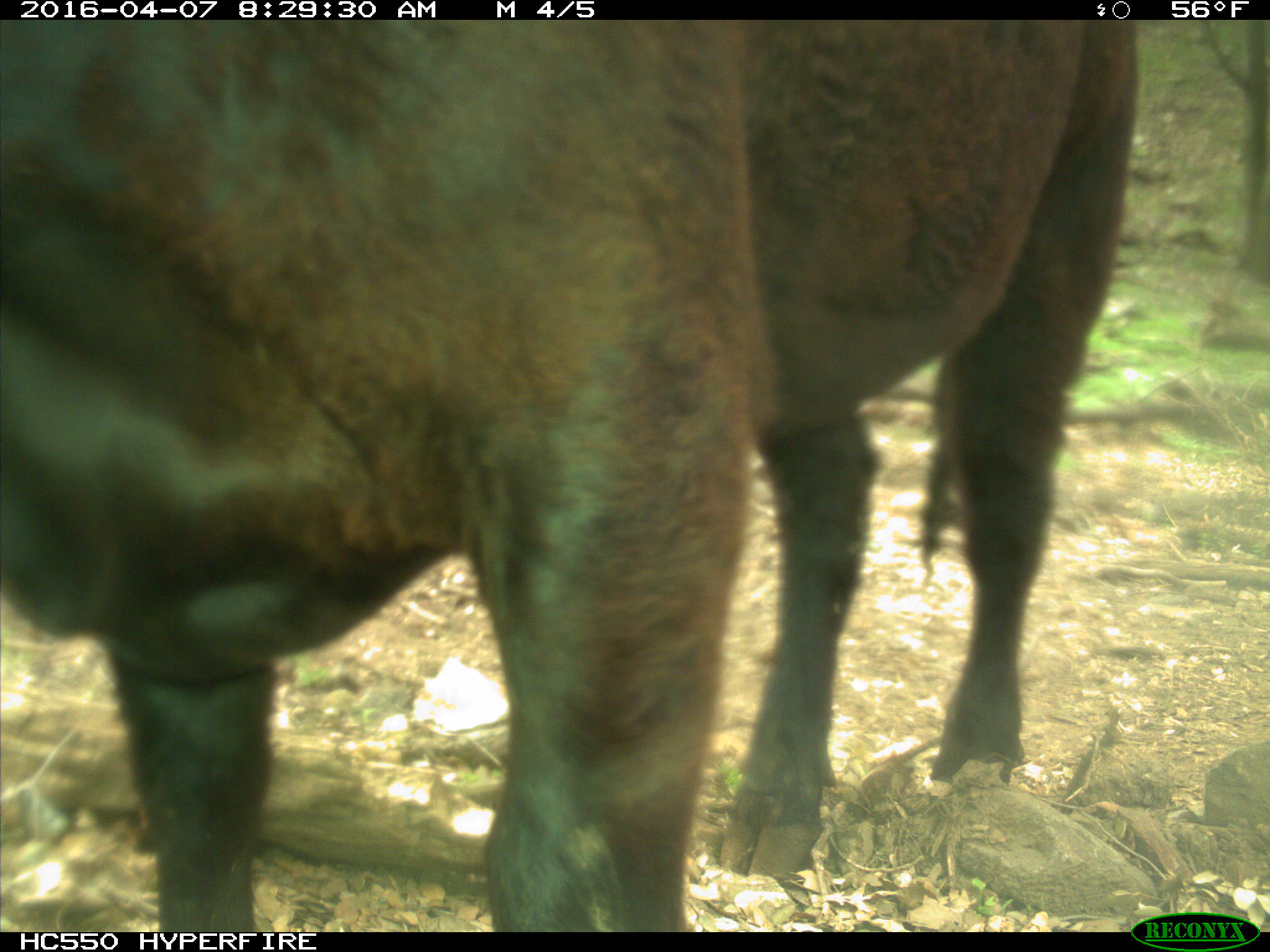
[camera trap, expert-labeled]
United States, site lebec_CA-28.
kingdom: Animalia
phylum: Chordata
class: Mammalia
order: Artiodactyla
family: Bovidae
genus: Bos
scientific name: Bos taurus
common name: domestic cow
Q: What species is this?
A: Bos taurus (domestic cow).